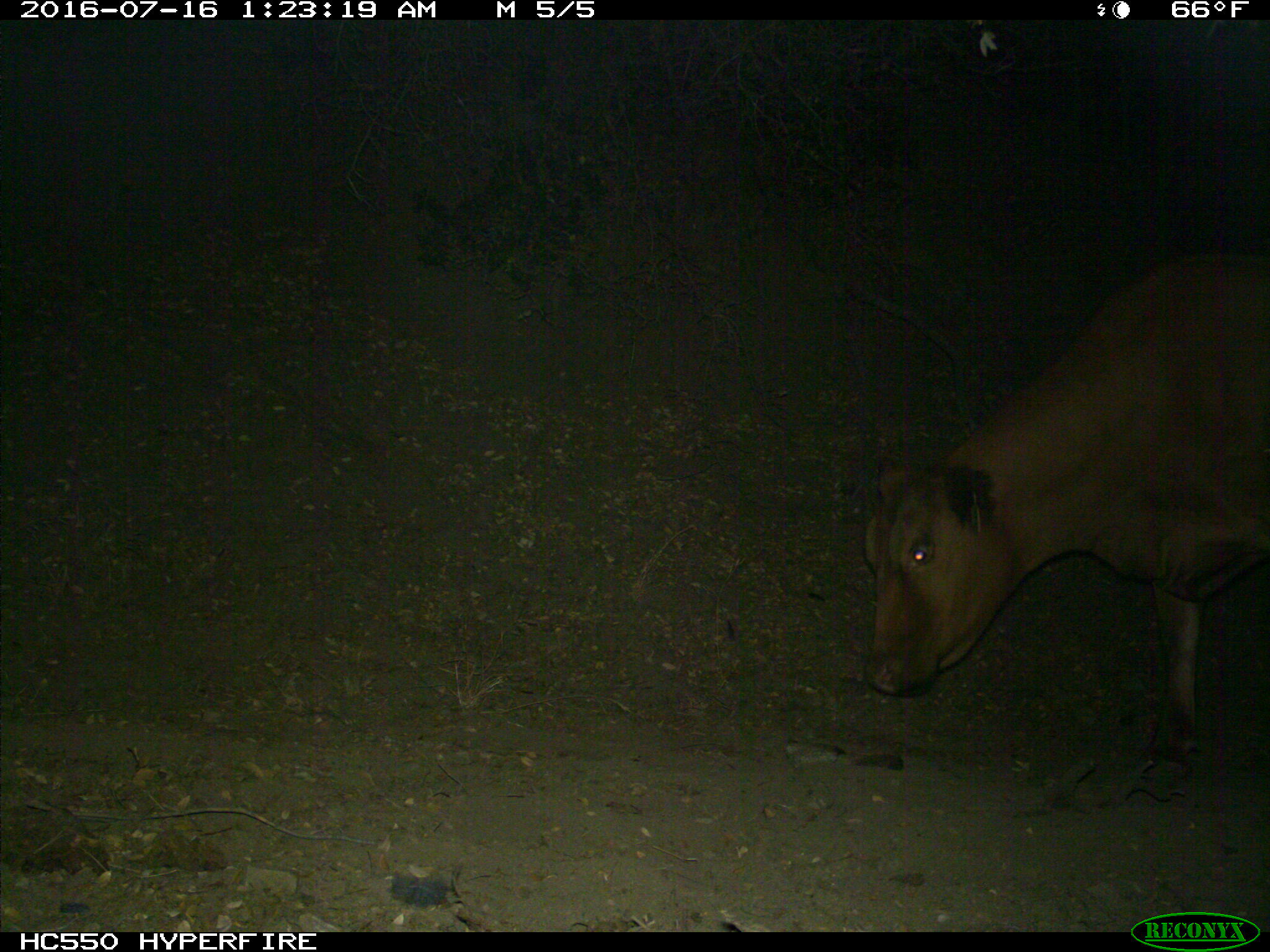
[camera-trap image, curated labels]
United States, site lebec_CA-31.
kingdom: Animalia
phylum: Chordata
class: Mammalia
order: Artiodactyla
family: Bovidae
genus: Bos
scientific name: Bos taurus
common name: domestic cow